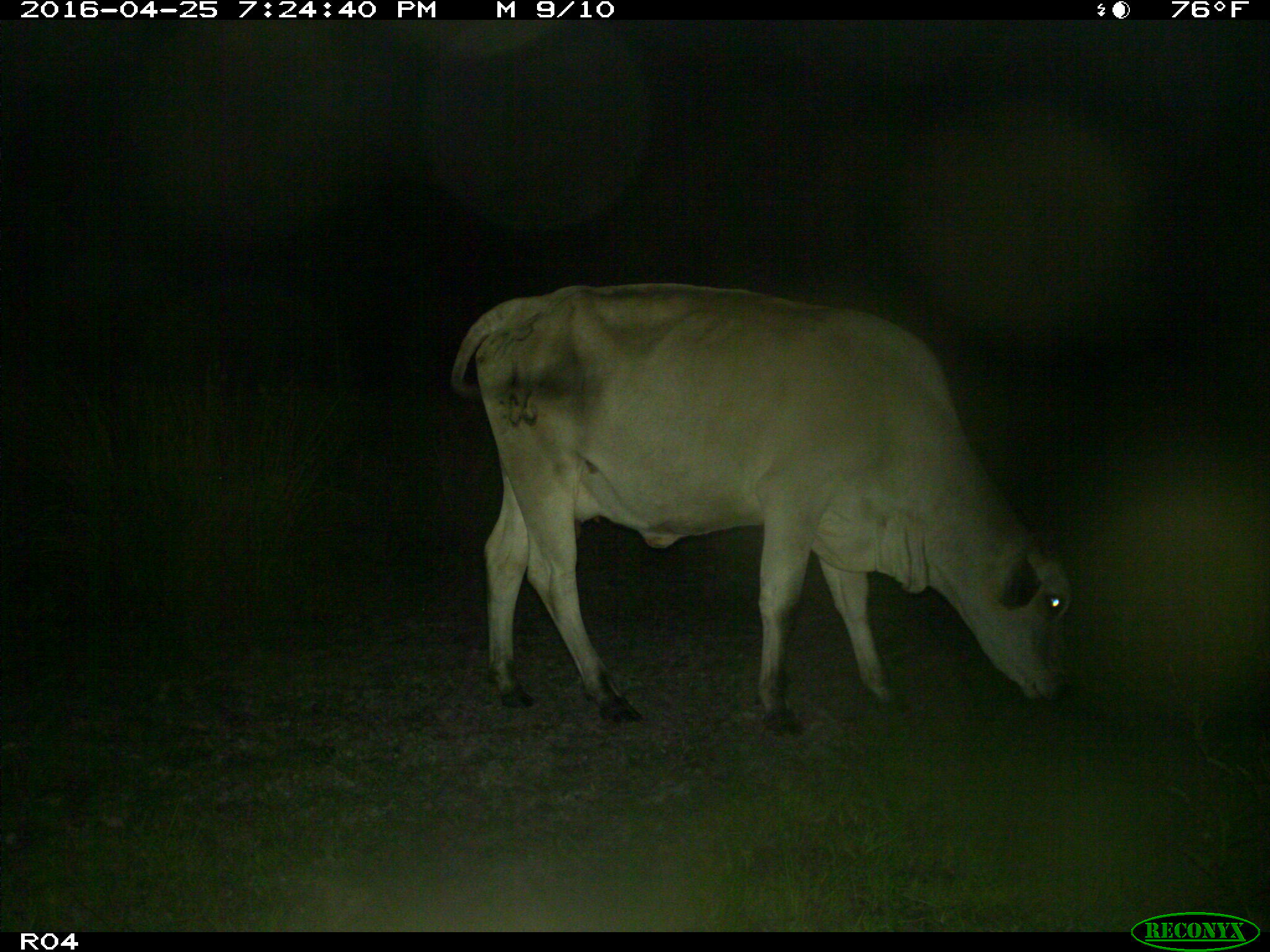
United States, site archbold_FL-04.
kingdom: Animalia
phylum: Chordata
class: Mammalia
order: Artiodactyla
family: Bovidae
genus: Bos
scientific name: Bos taurus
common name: domestic cow